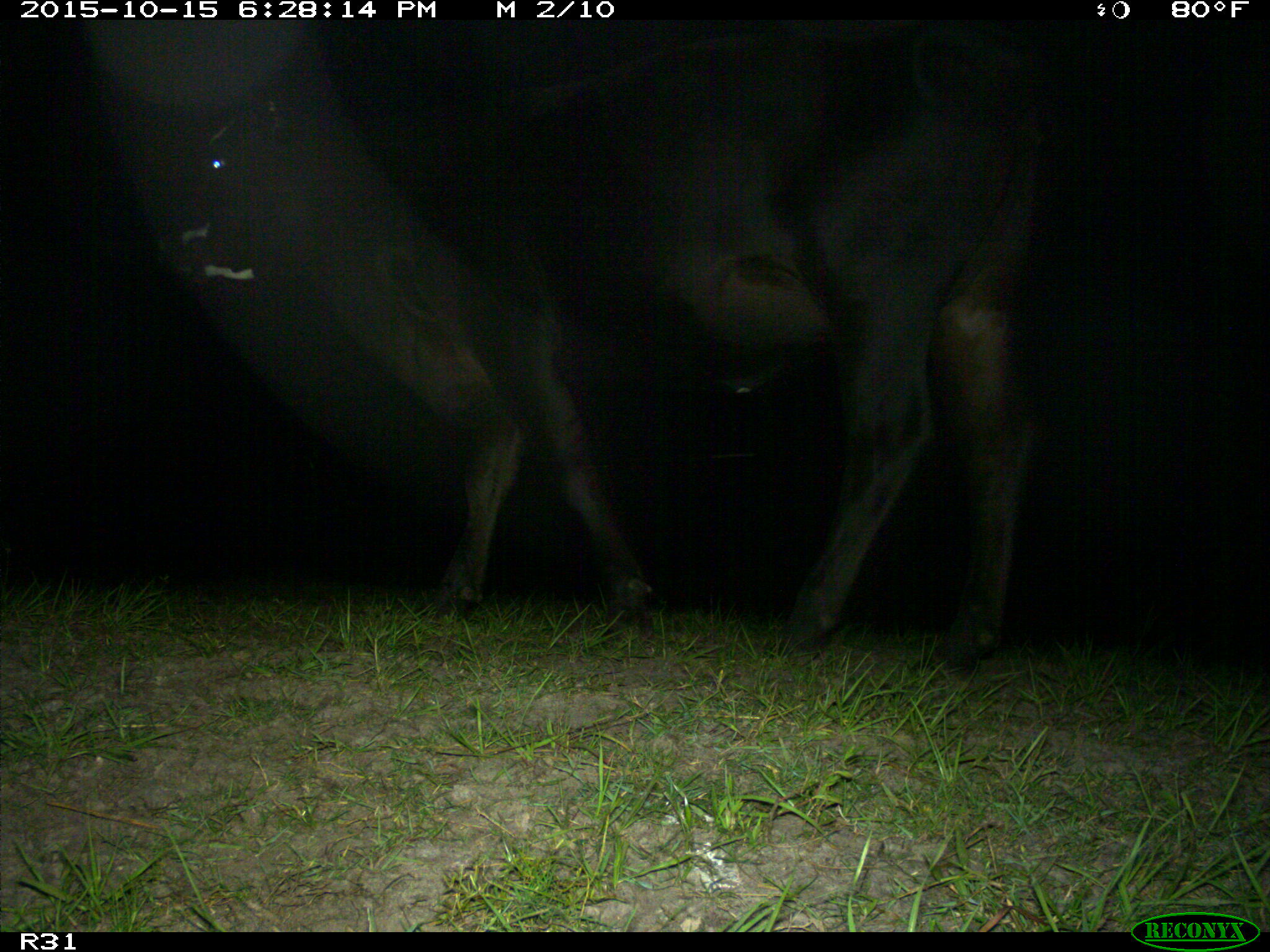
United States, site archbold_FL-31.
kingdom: Animalia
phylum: Chordata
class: Mammalia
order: Artiodactyla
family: Bovidae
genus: Bos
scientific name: Bos taurus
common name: domestic cow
Bos taurus (domestic cow).